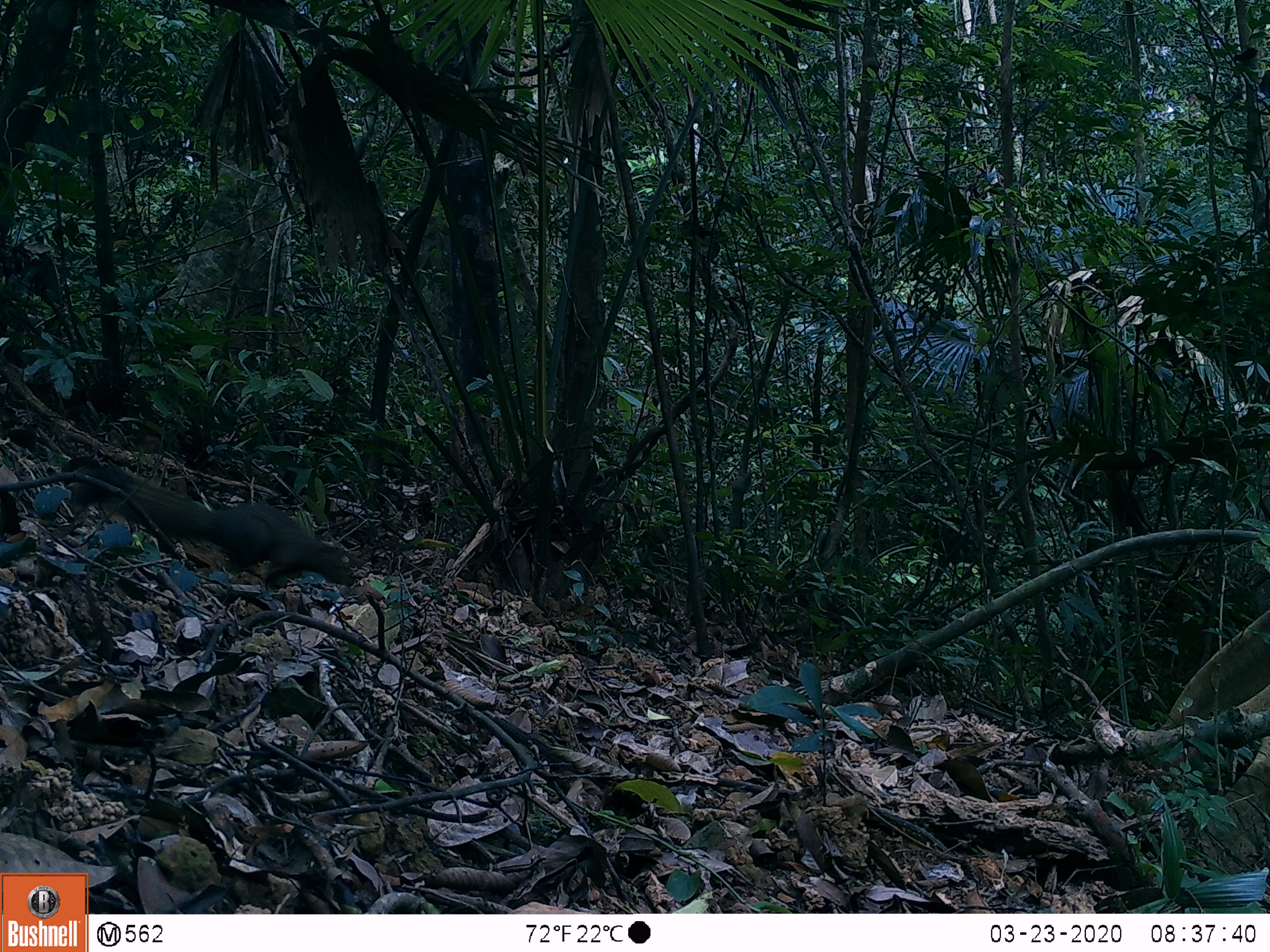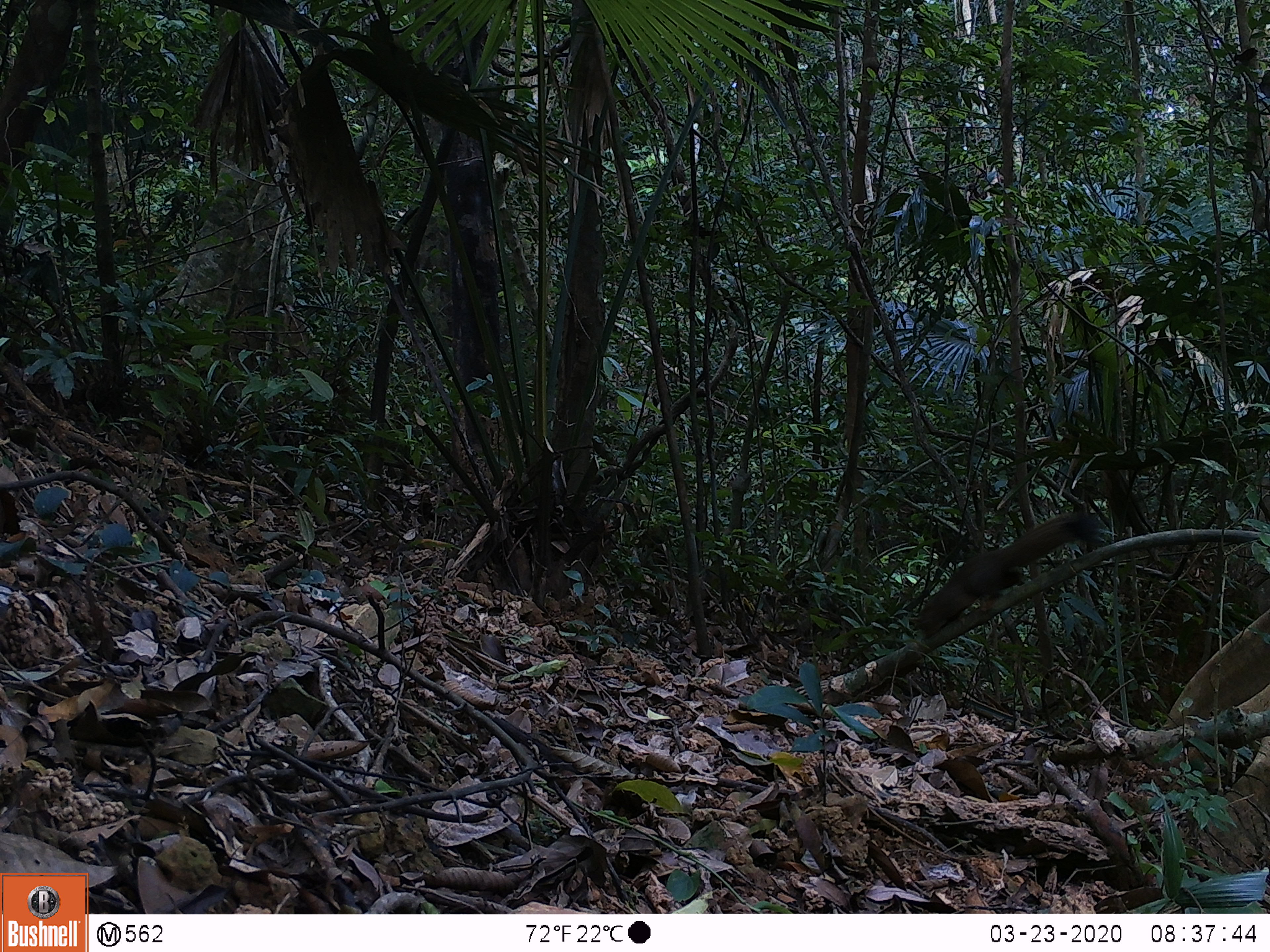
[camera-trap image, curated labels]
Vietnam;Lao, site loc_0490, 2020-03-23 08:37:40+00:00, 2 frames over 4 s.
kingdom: Animalia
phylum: Chordata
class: Mammalia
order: Rodentia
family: Sciuridae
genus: Callosciurus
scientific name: Callosciurus erythraeus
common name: pallas's squirrel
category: pallass squirrel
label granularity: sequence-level